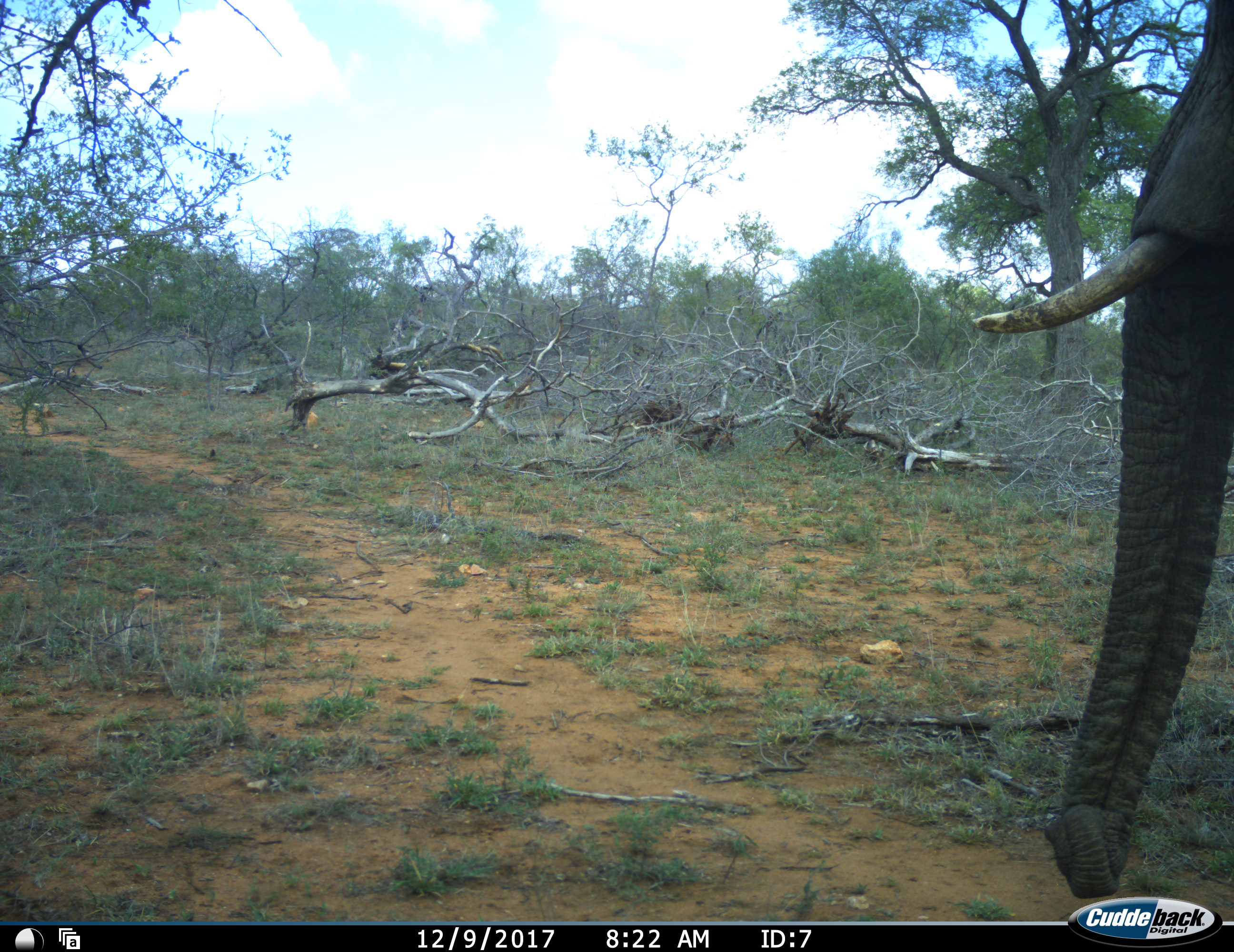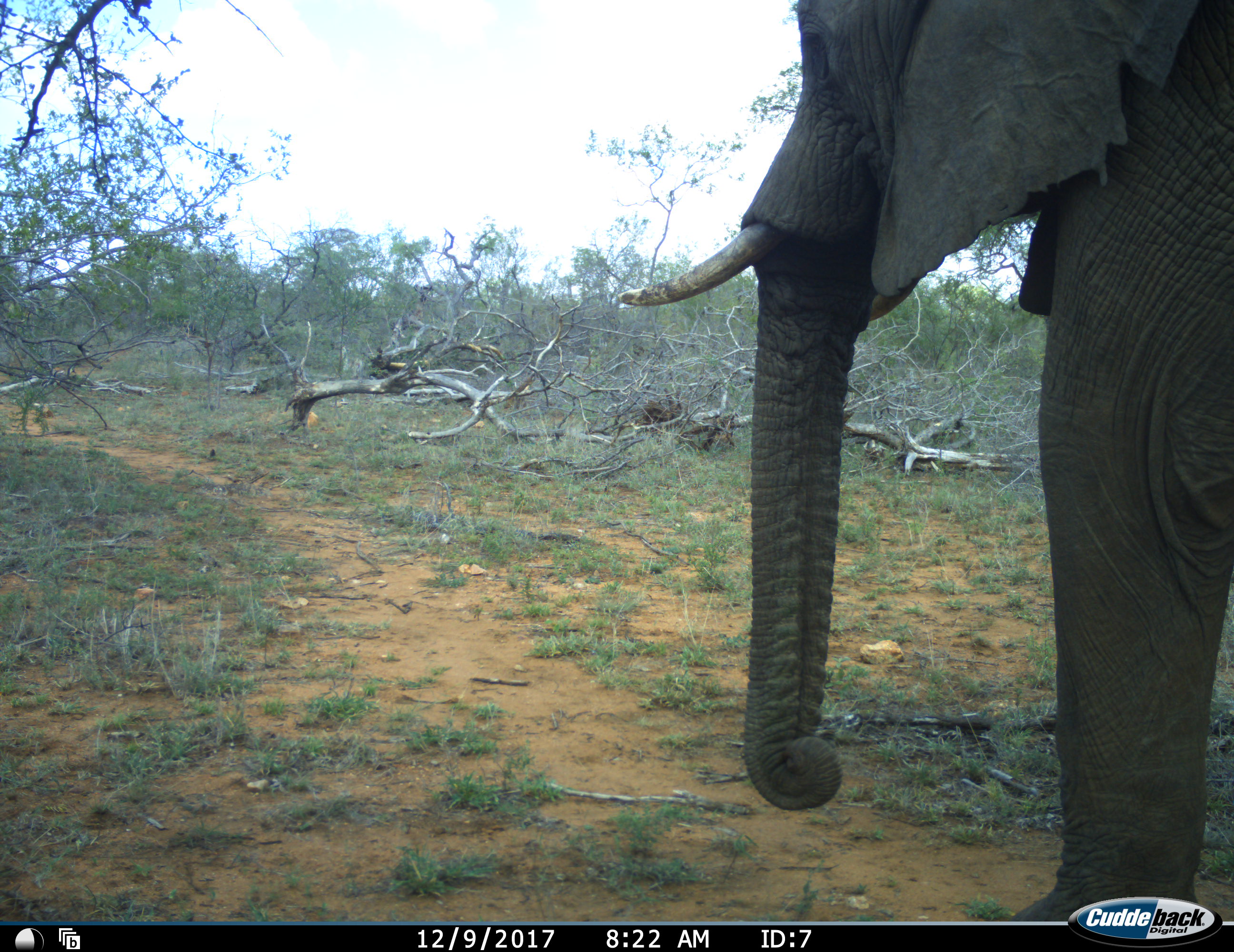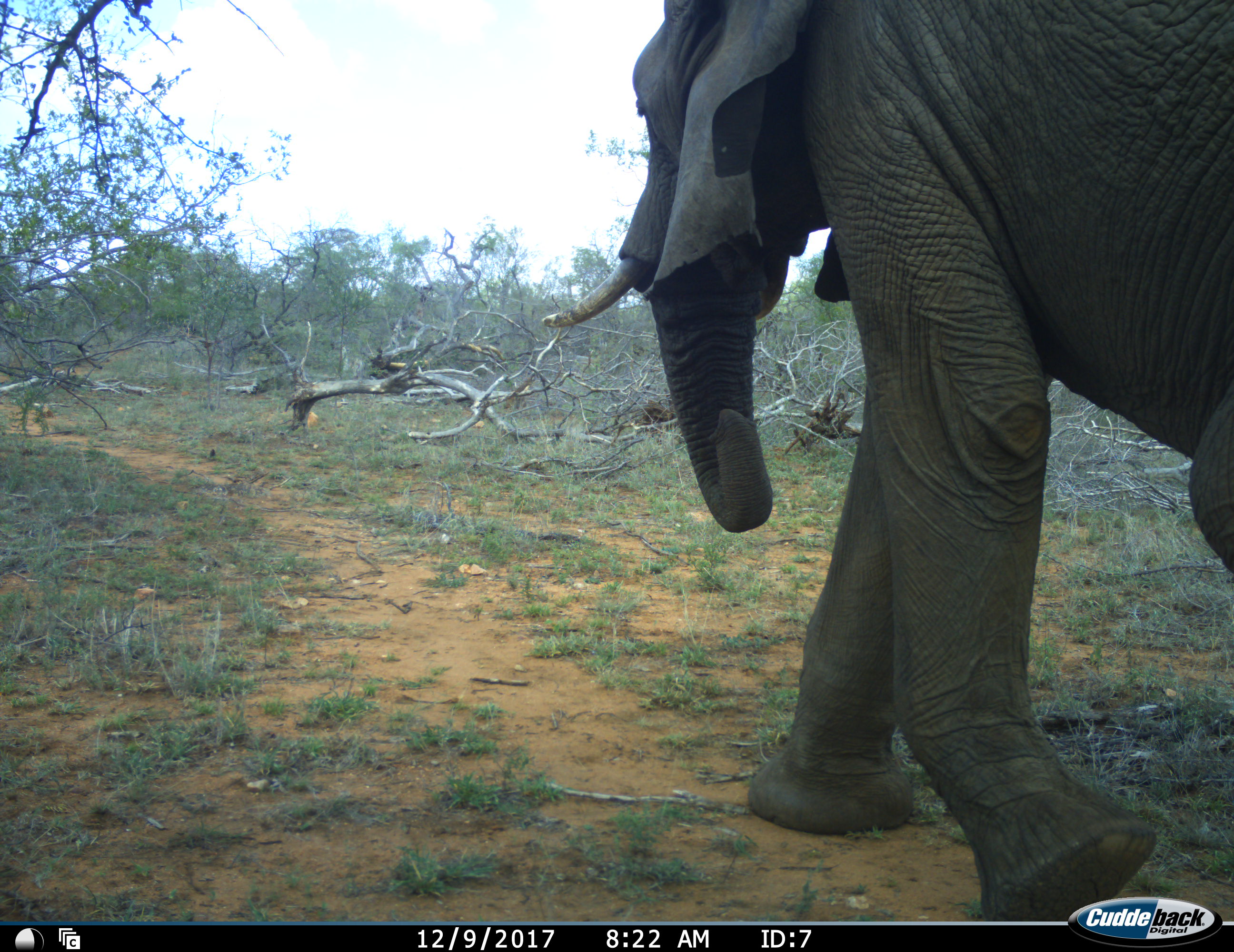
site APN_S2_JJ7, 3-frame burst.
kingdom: Animalia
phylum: Chordata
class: Mammalia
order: Proboscidea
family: Elephantidae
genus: Loxodonta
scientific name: Loxodonta africana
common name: african bush elephant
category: elephant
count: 1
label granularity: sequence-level